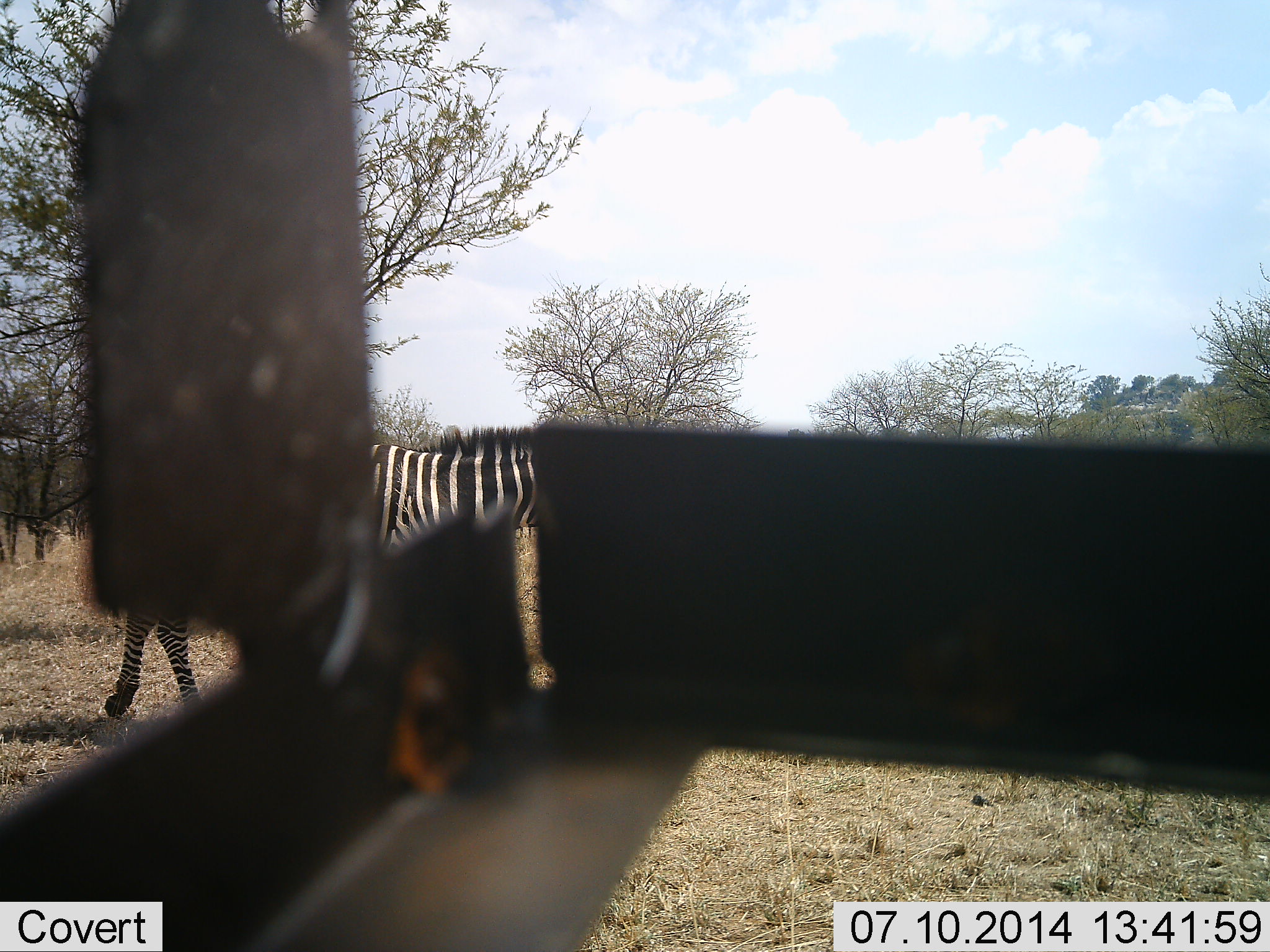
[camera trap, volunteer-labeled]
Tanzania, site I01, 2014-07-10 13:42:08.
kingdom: Animalia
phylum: Chordata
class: Mammalia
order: Perissodactyla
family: Equidae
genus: Equus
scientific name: Equus quagga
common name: plains zebra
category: zebra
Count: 1.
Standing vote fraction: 8%.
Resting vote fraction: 0%.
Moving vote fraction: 100%.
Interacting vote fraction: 0%.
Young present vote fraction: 0%.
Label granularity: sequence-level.